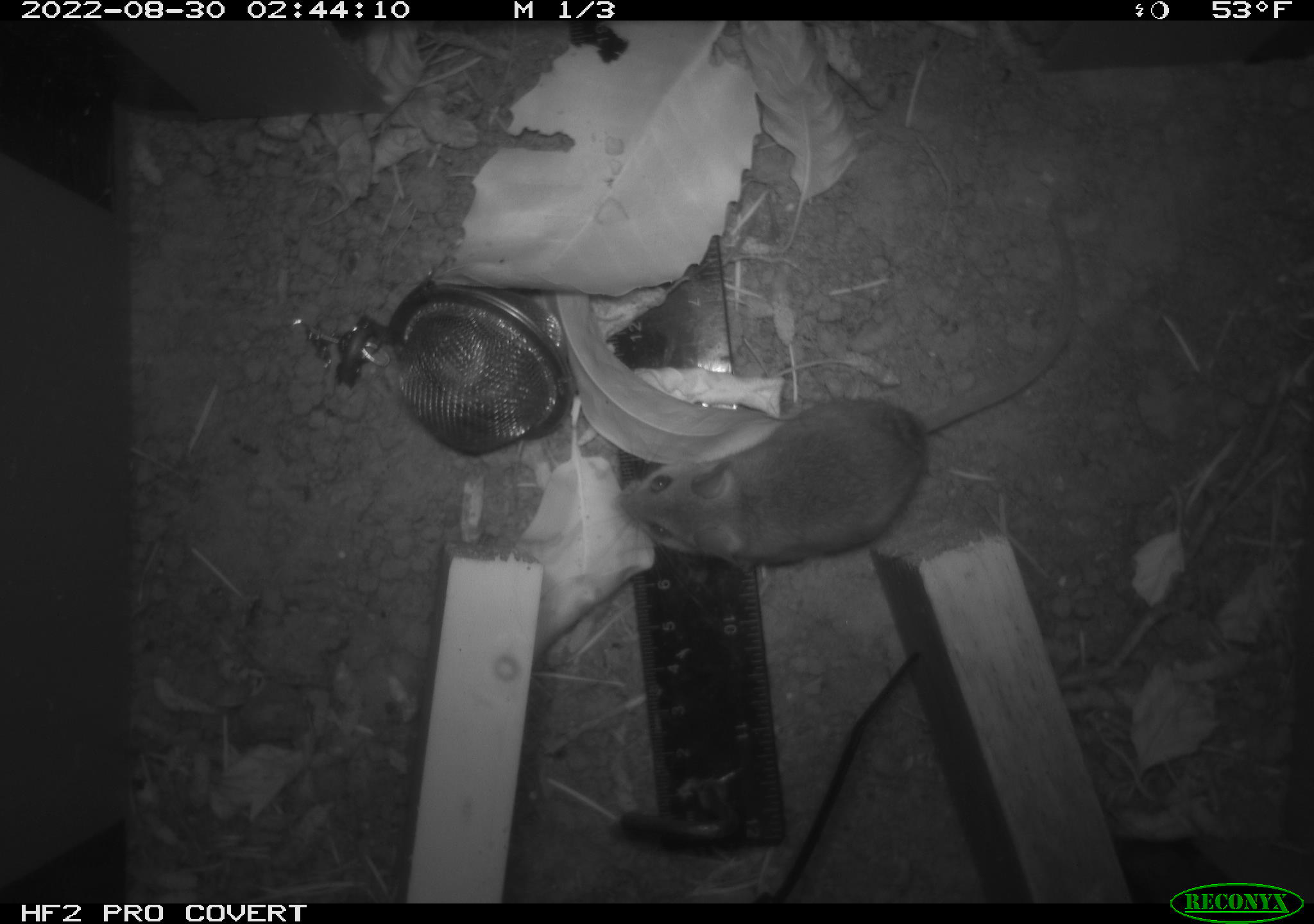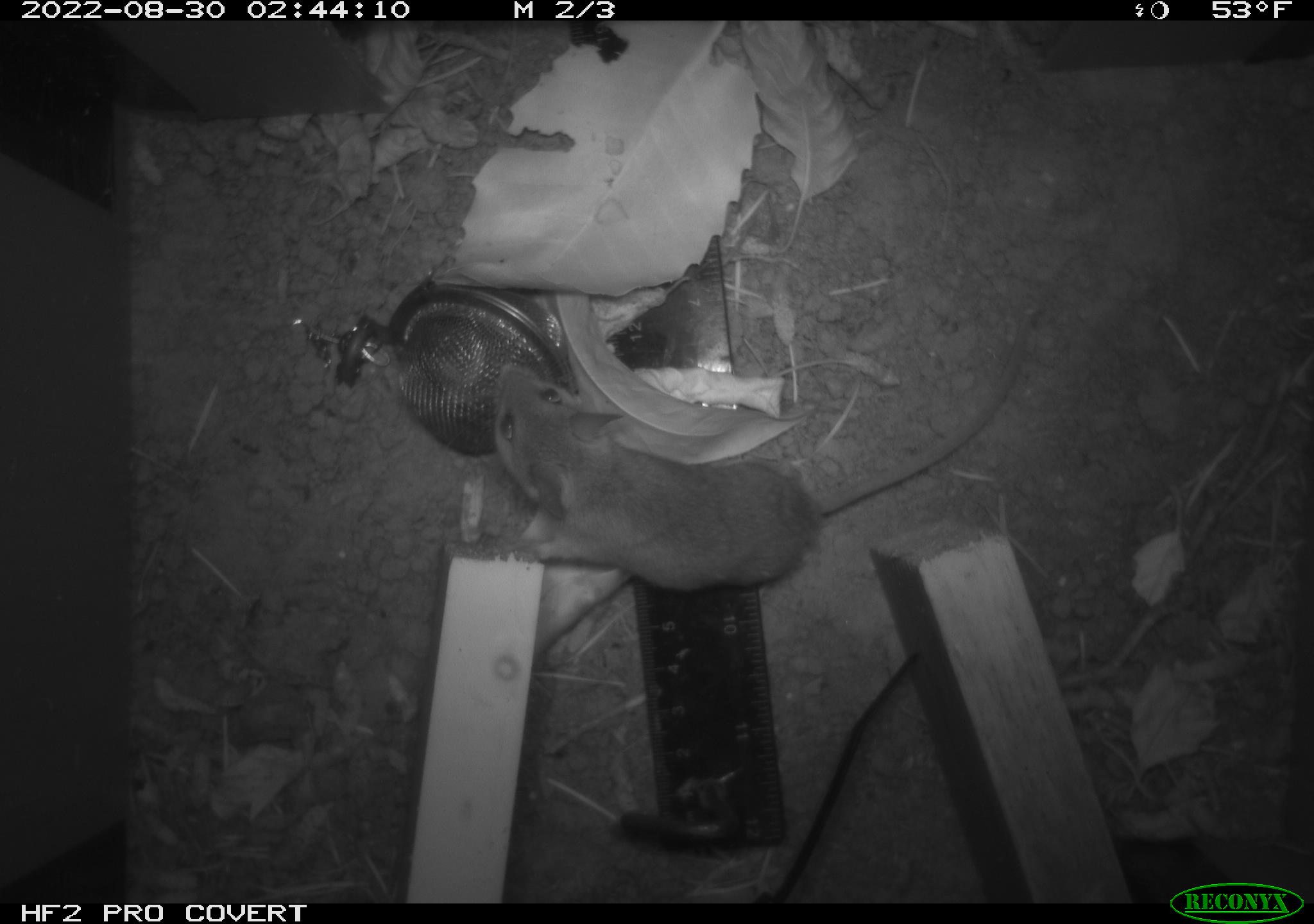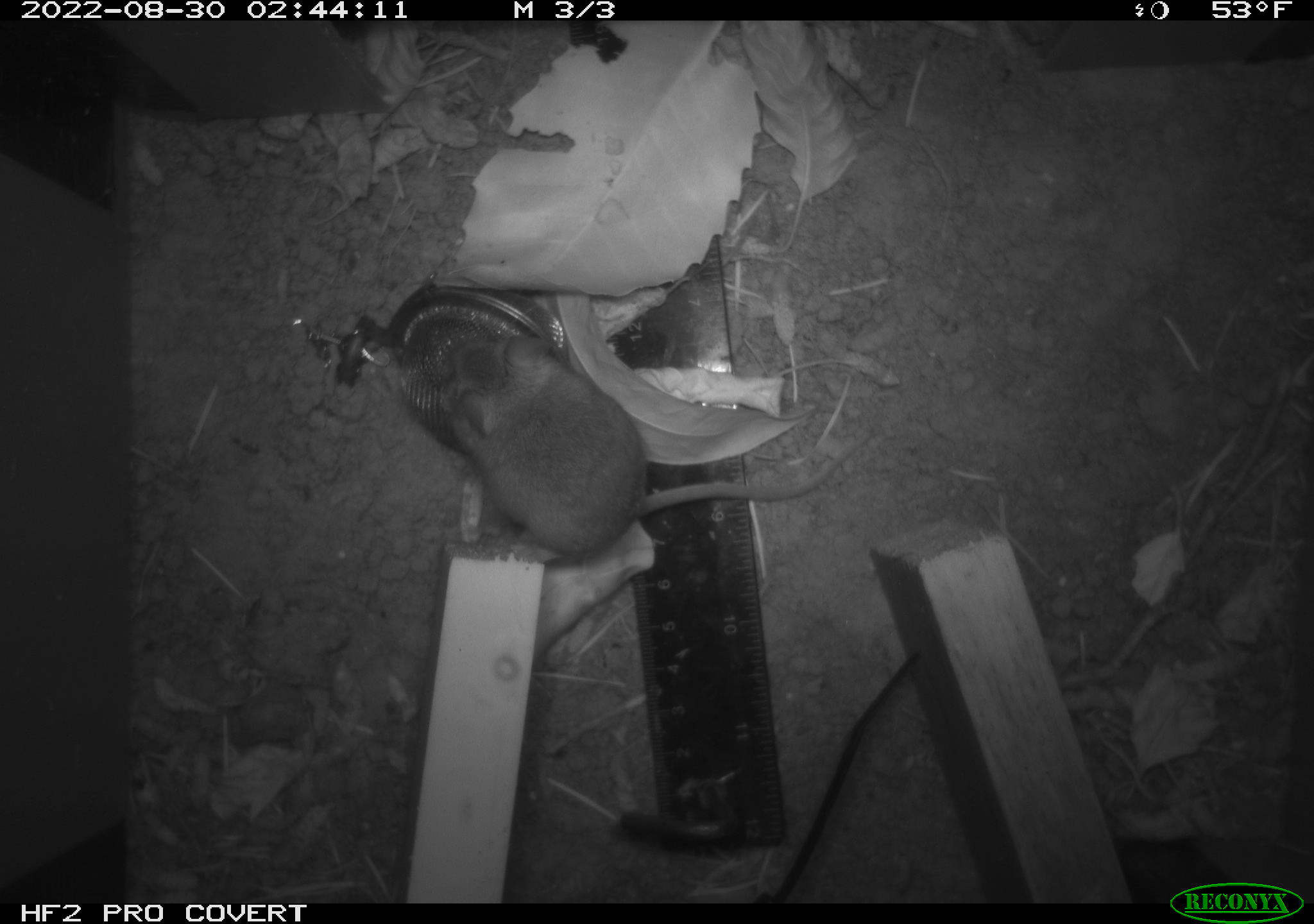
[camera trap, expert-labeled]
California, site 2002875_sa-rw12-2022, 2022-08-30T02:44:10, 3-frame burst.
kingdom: Animalia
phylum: Chordata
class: Mammalia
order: Rodentia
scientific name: Rodentia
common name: rodent